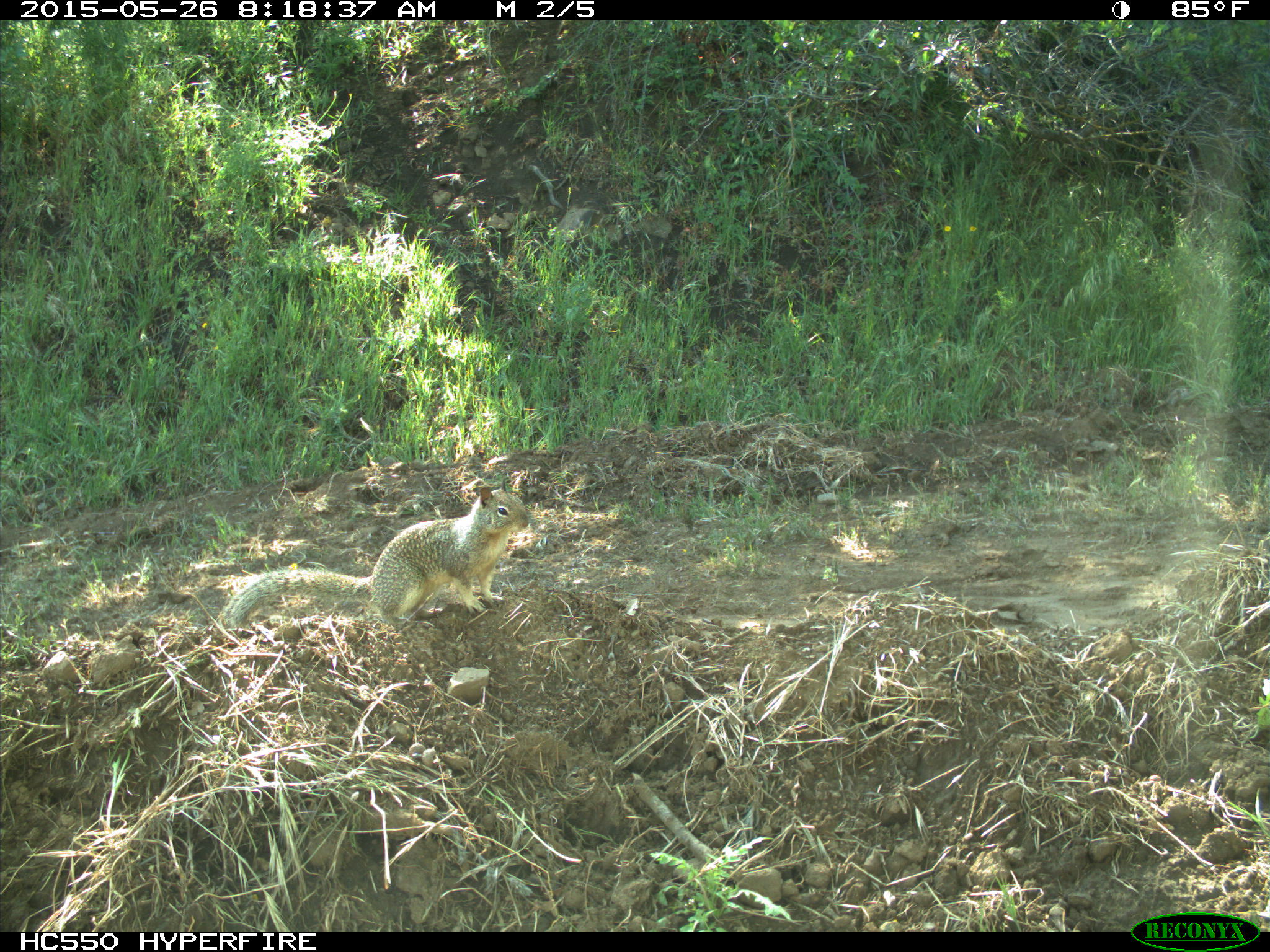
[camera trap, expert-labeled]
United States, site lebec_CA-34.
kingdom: Animalia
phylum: Chordata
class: Mammalia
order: Rodentia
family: Sciuridae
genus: Otospermophilus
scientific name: Otospermophilus beecheyi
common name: california ground squirrel